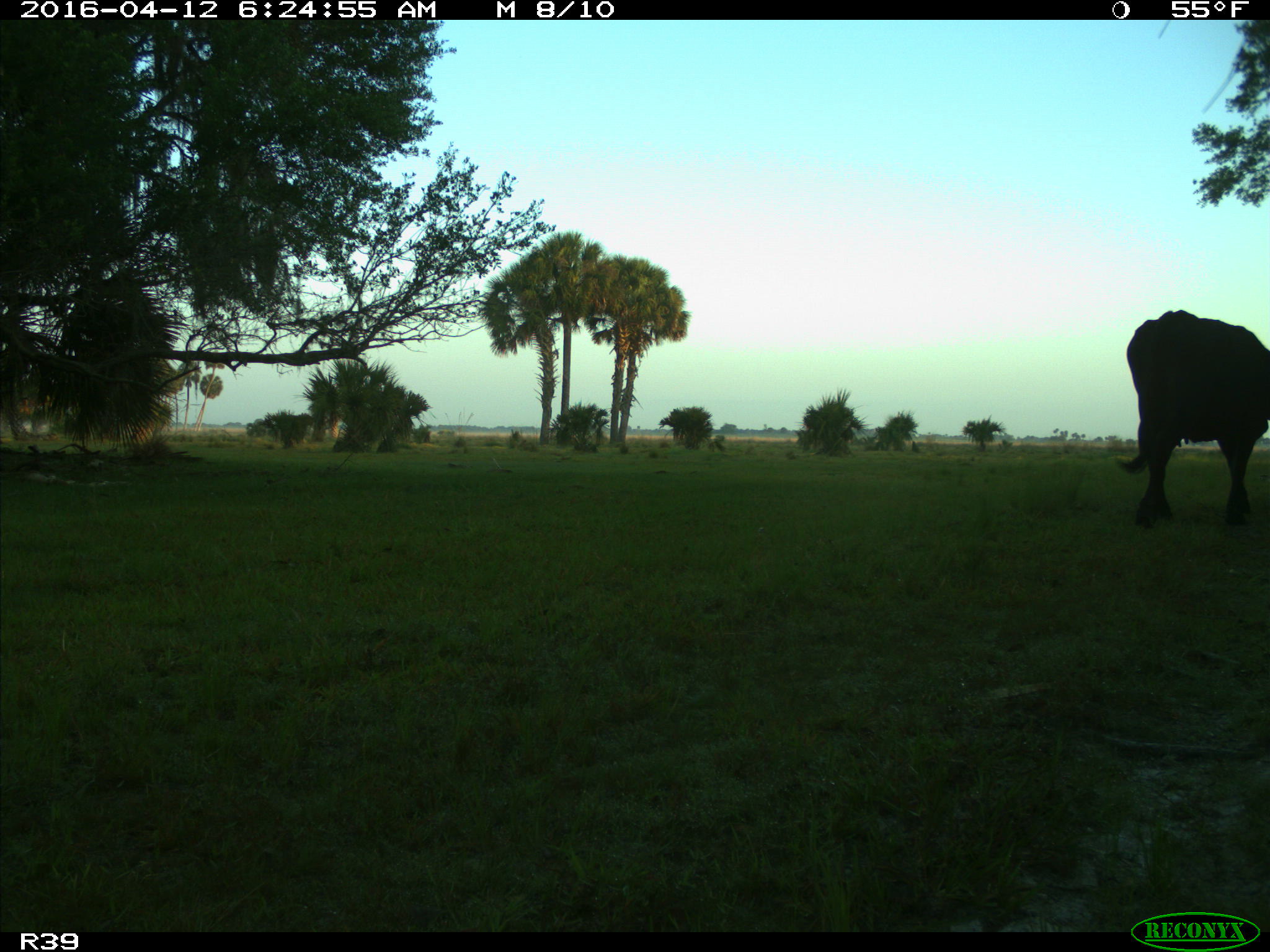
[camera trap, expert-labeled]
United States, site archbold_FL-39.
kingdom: Animalia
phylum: Chordata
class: Mammalia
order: Artiodactyla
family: Bovidae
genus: Bos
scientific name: Bos taurus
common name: domestic cow